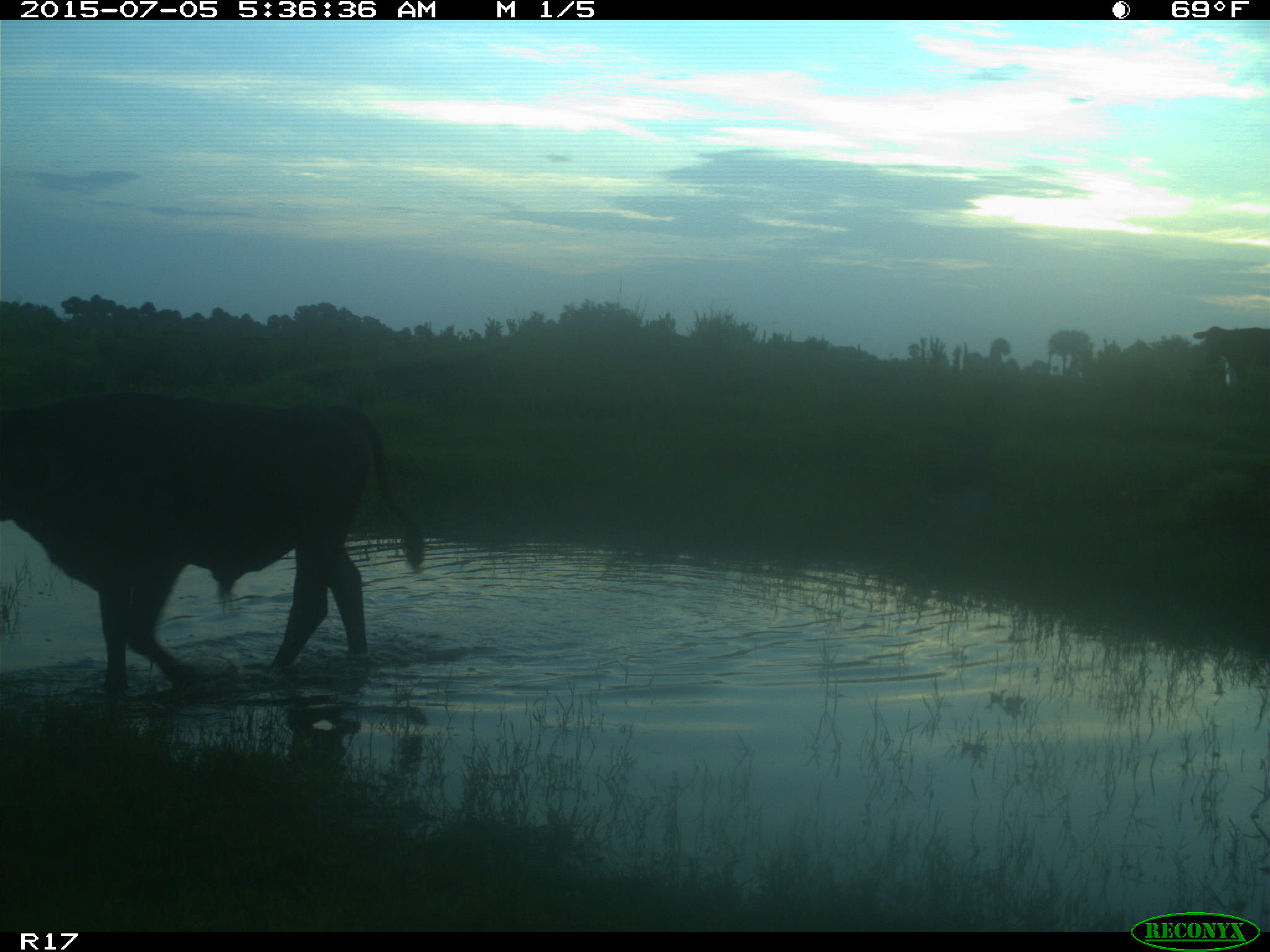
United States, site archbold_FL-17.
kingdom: Animalia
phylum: Chordata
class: Mammalia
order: Artiodactyla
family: Bovidae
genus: Bos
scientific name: Bos taurus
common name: domestic cow